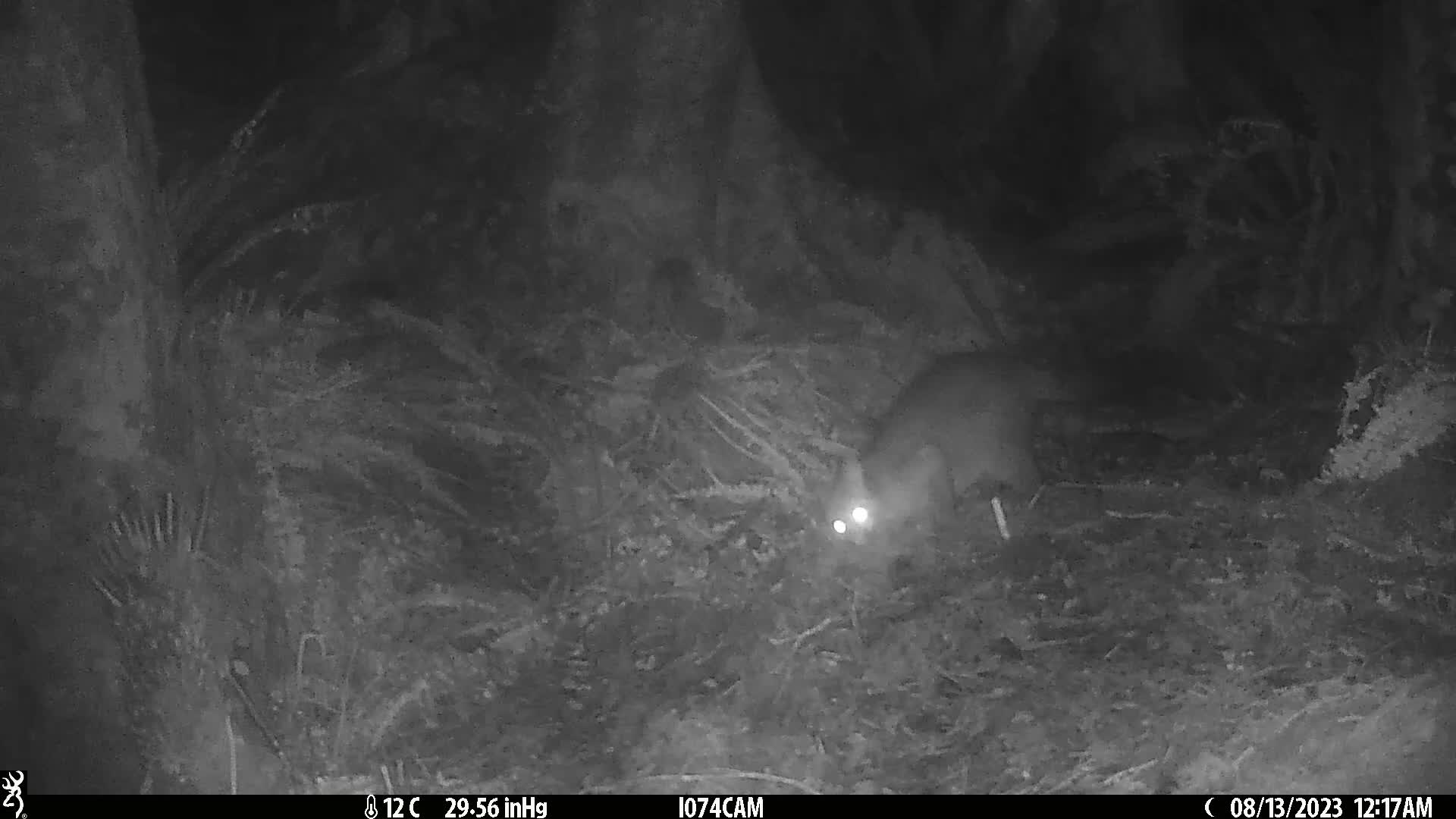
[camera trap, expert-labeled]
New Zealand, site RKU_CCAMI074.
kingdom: Animalia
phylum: Chordata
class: Mammalia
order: Diprotodontia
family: Phalangeridae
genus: Trichosurus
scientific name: Trichosurus vulpecula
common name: common brushtail possum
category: possum